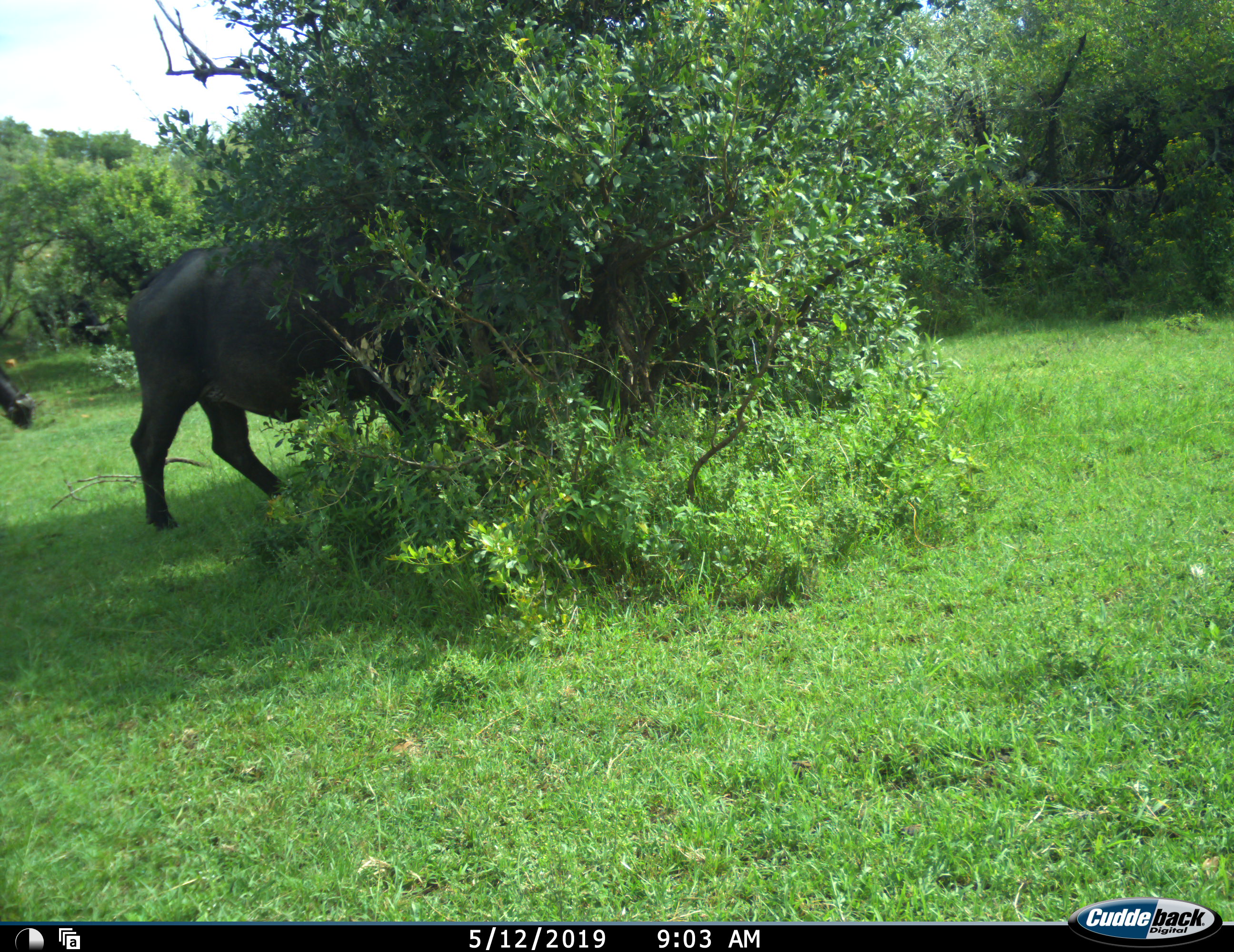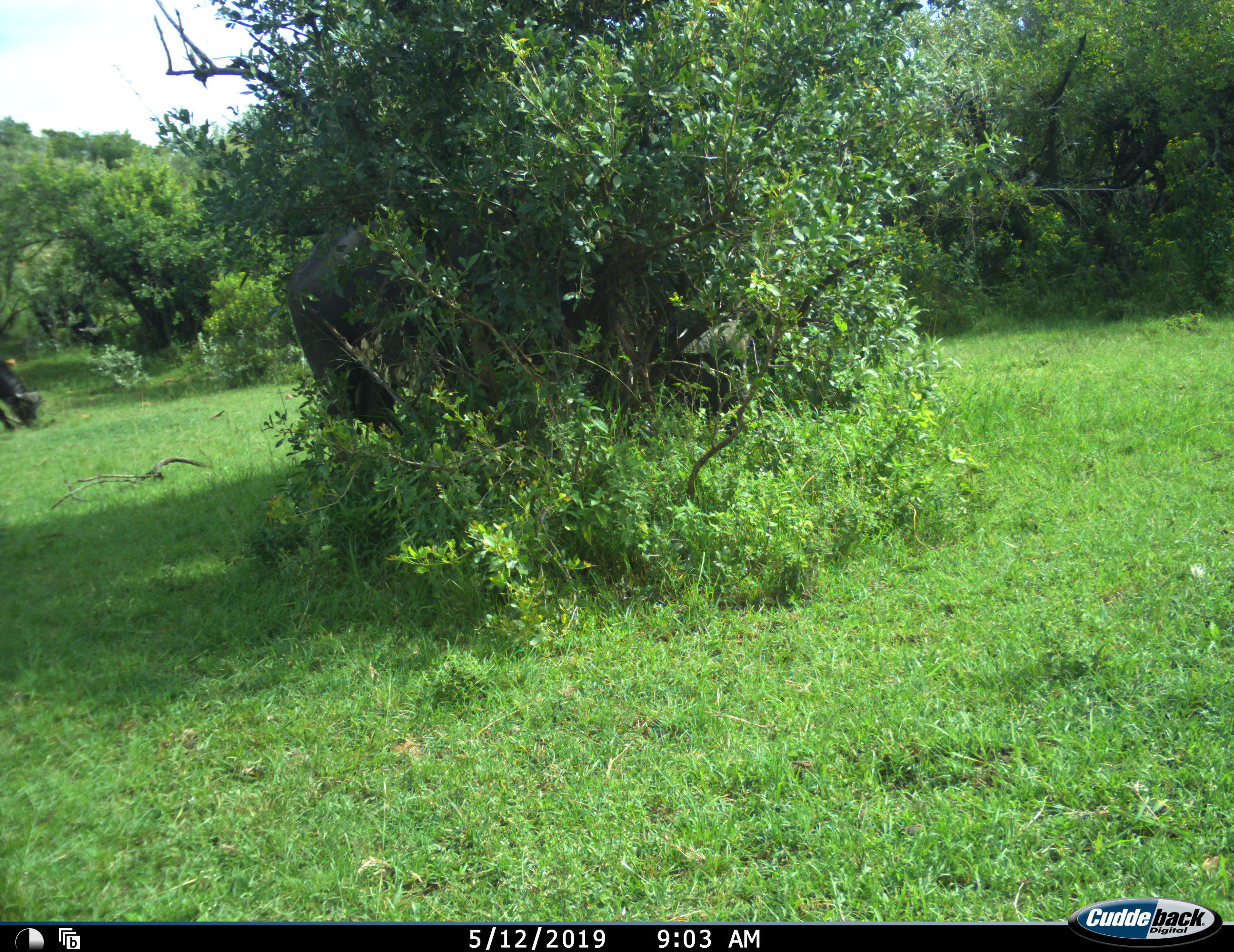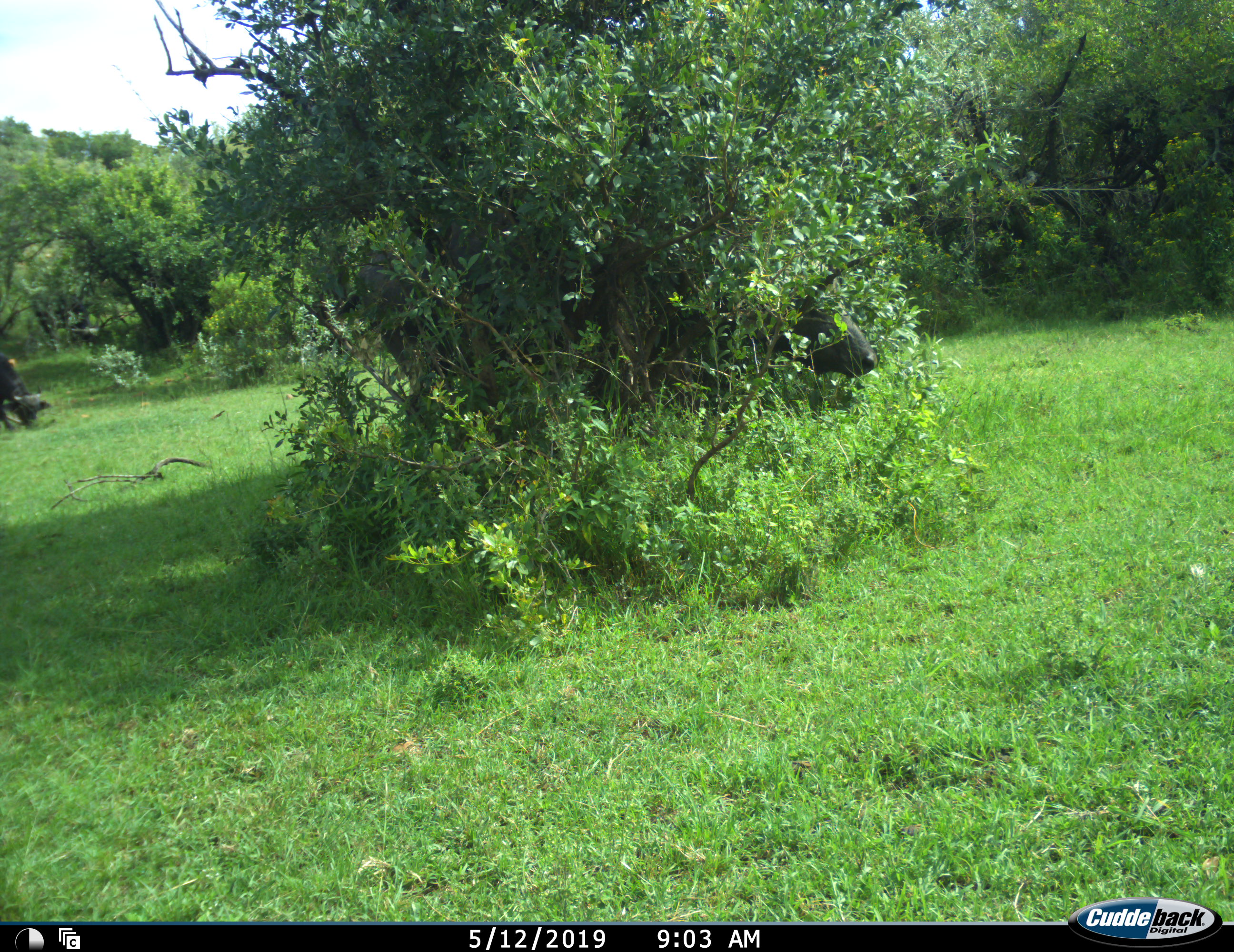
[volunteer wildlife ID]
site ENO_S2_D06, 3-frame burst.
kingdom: Animalia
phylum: Chordata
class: Mammalia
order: Artiodactyla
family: Bovidae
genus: Syncerus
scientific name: Syncerus caffer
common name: african buffalo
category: buffalo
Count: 2.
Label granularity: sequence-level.